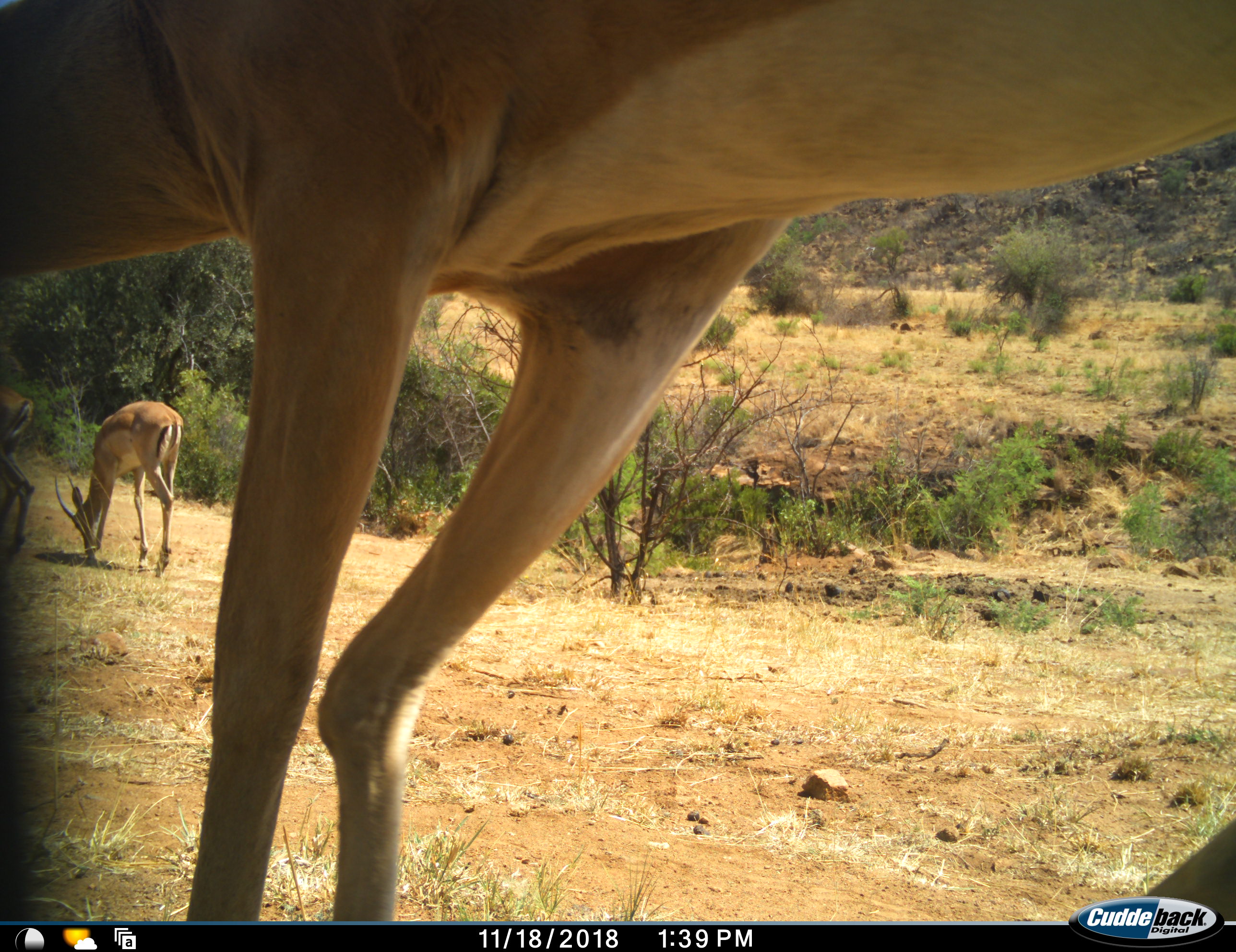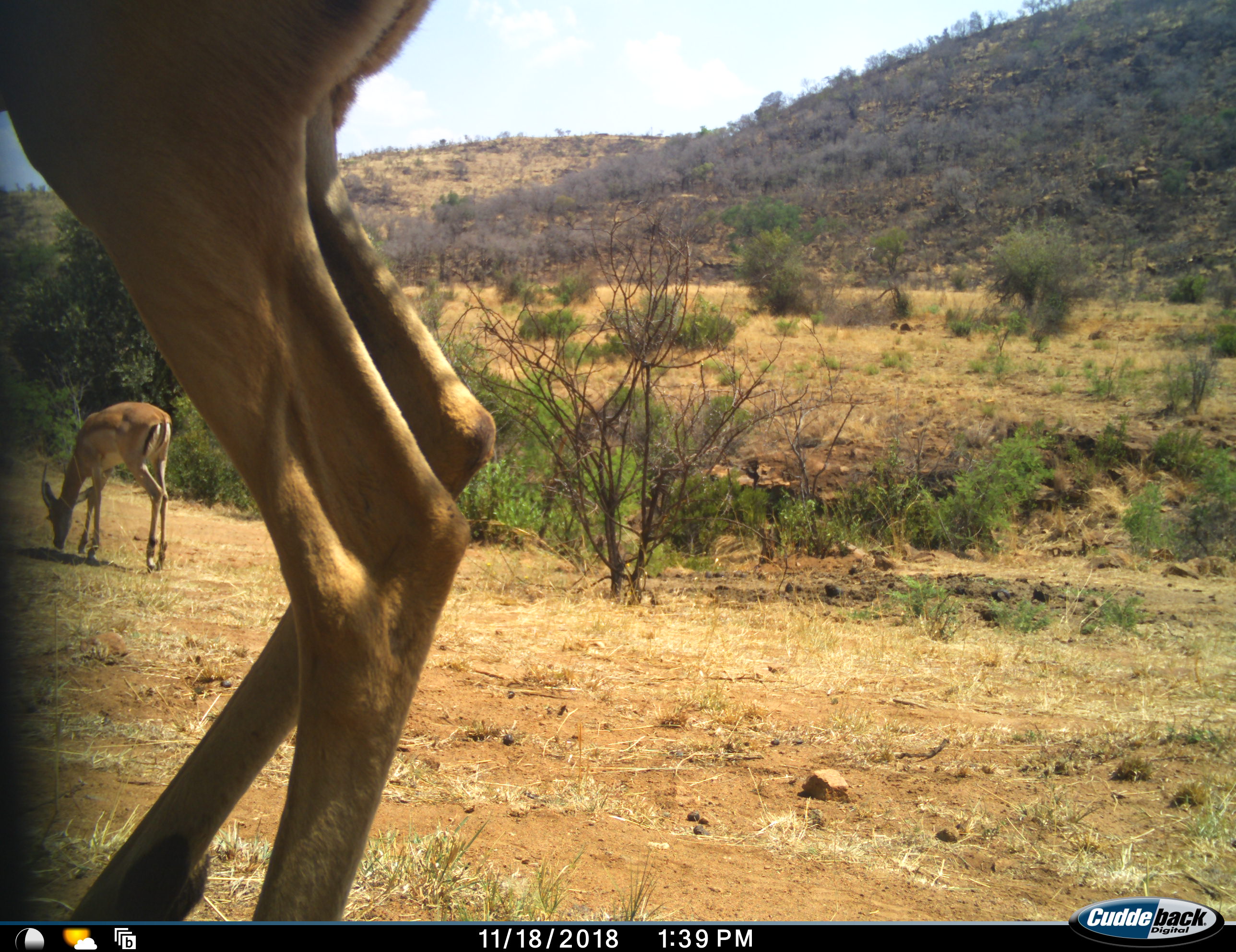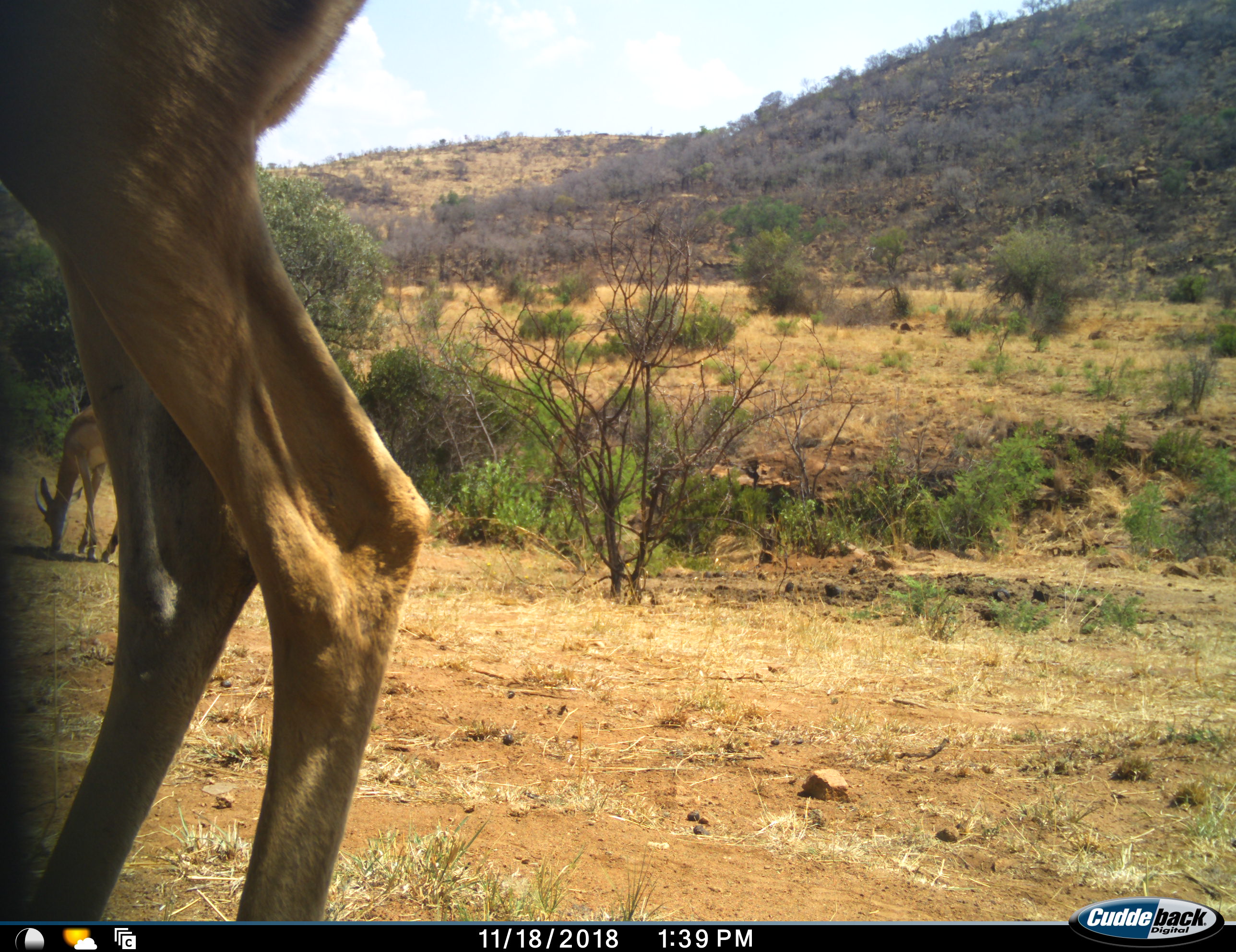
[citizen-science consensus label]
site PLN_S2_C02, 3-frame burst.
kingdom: Animalia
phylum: Chordata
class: Mammalia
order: Artiodactyla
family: Bovidae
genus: Aepyceros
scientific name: Aepyceros melampus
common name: impala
Impala (Aepyceros melampus), count 3. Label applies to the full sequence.